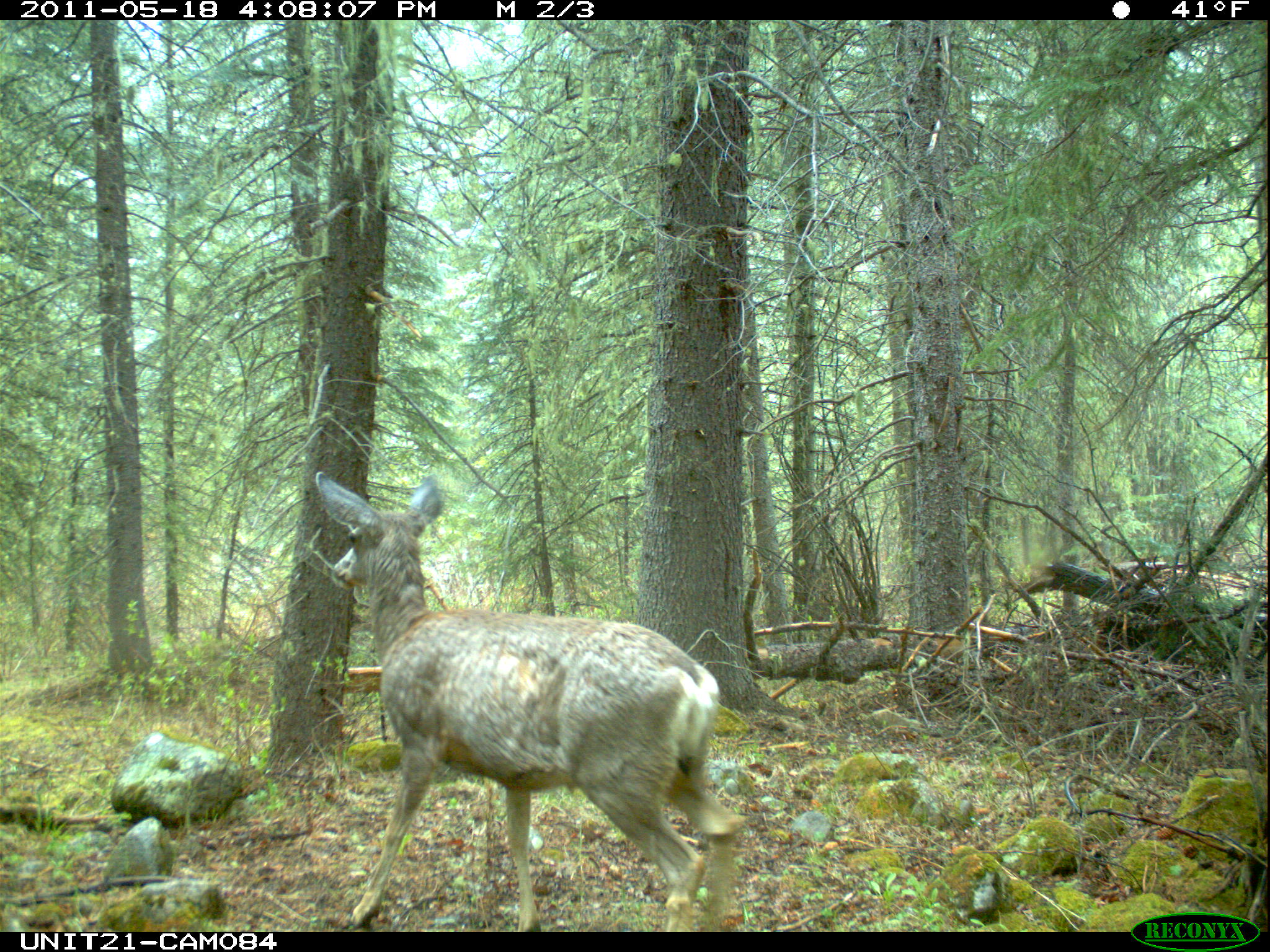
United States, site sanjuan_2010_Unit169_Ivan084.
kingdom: Animalia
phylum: Chordata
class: Mammalia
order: Artiodactyla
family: Cervidae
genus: Odocoileus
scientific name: Odocoileus hemionus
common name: mule deer